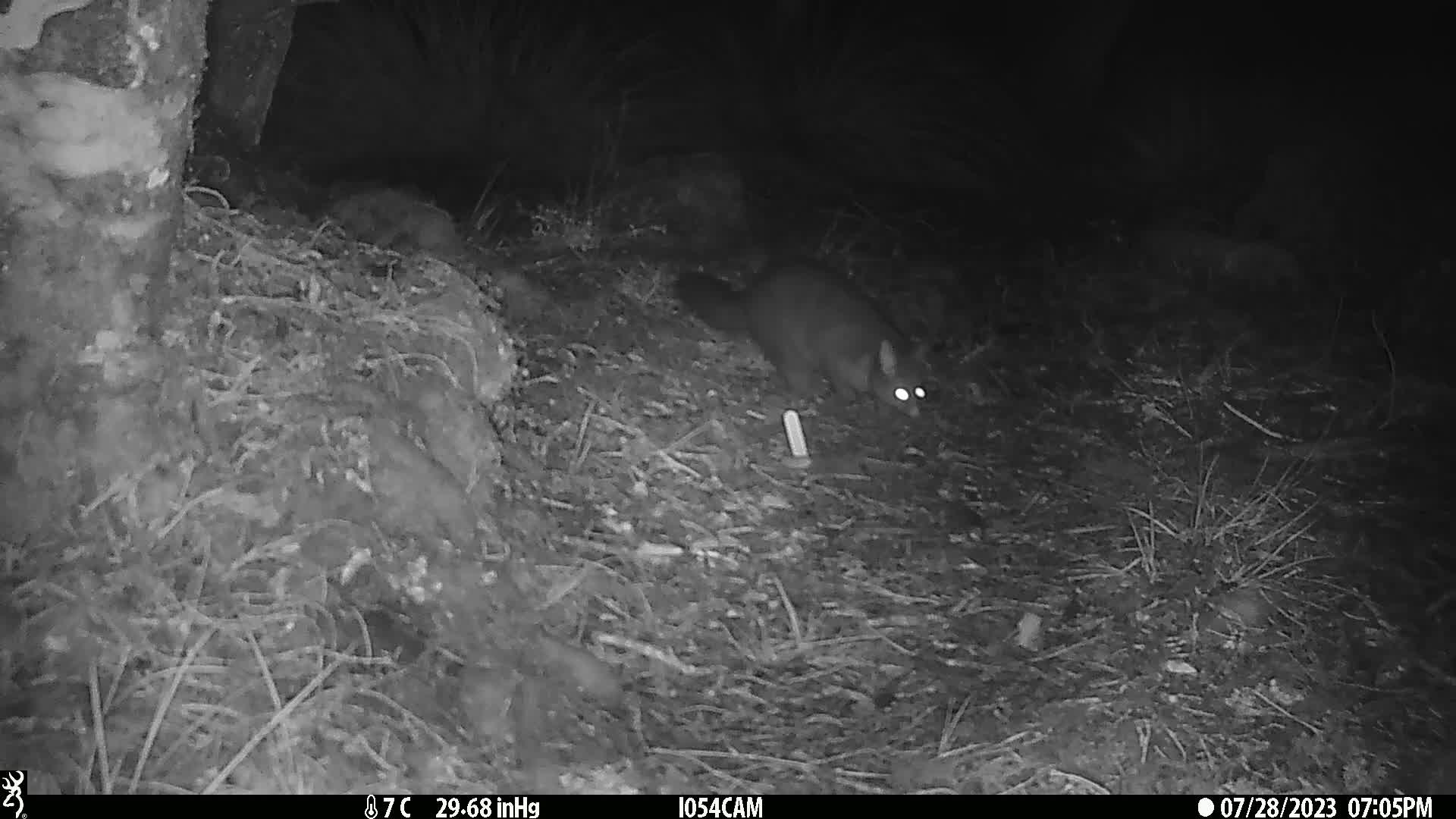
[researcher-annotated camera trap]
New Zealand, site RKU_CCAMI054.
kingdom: Animalia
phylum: Chordata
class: Mammalia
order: Diprotodontia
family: Phalangeridae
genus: Trichosurus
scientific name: Trichosurus vulpecula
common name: common brushtail possum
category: possum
Possum (common brushtail possum) (Trichosurus vulpecula).